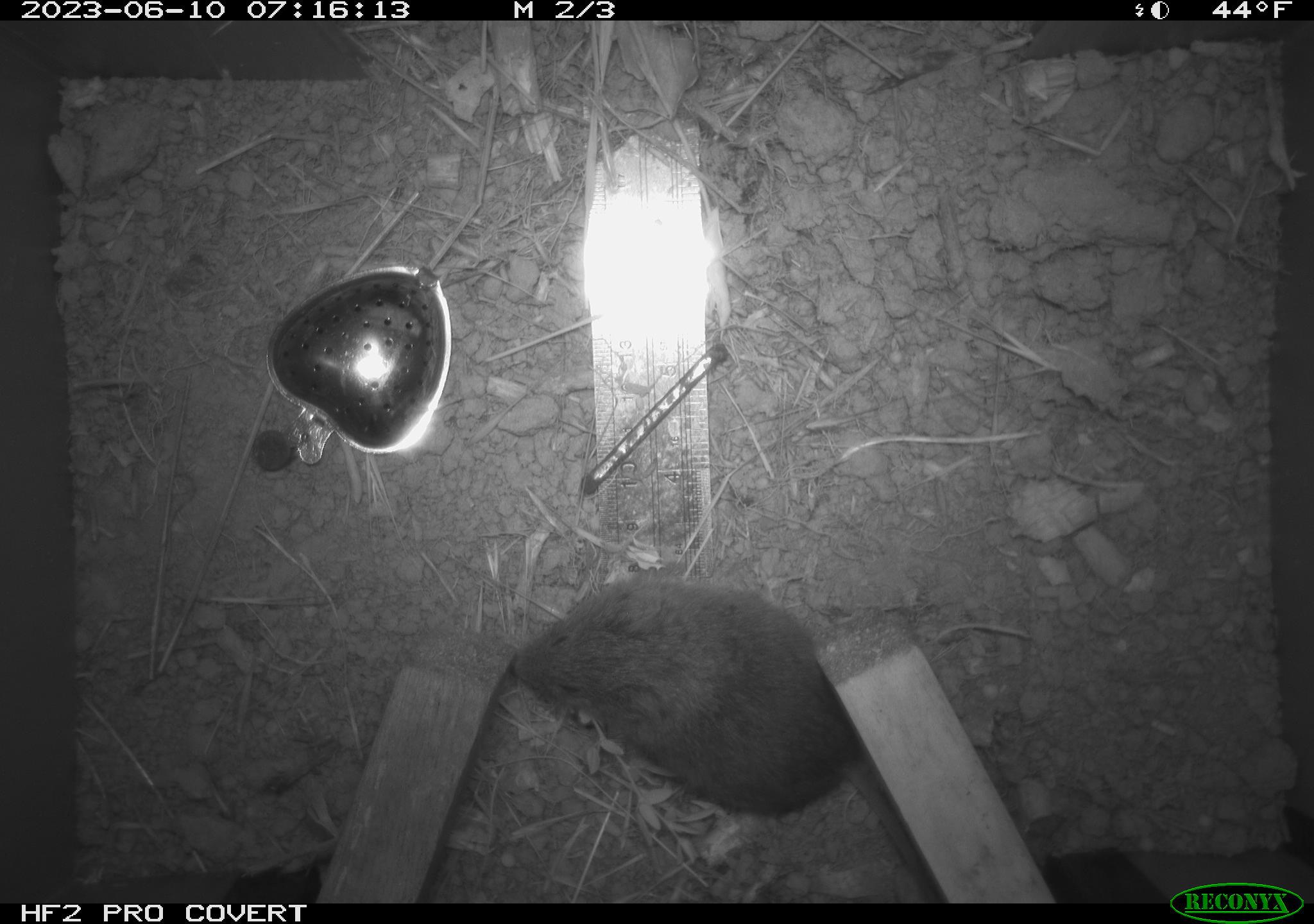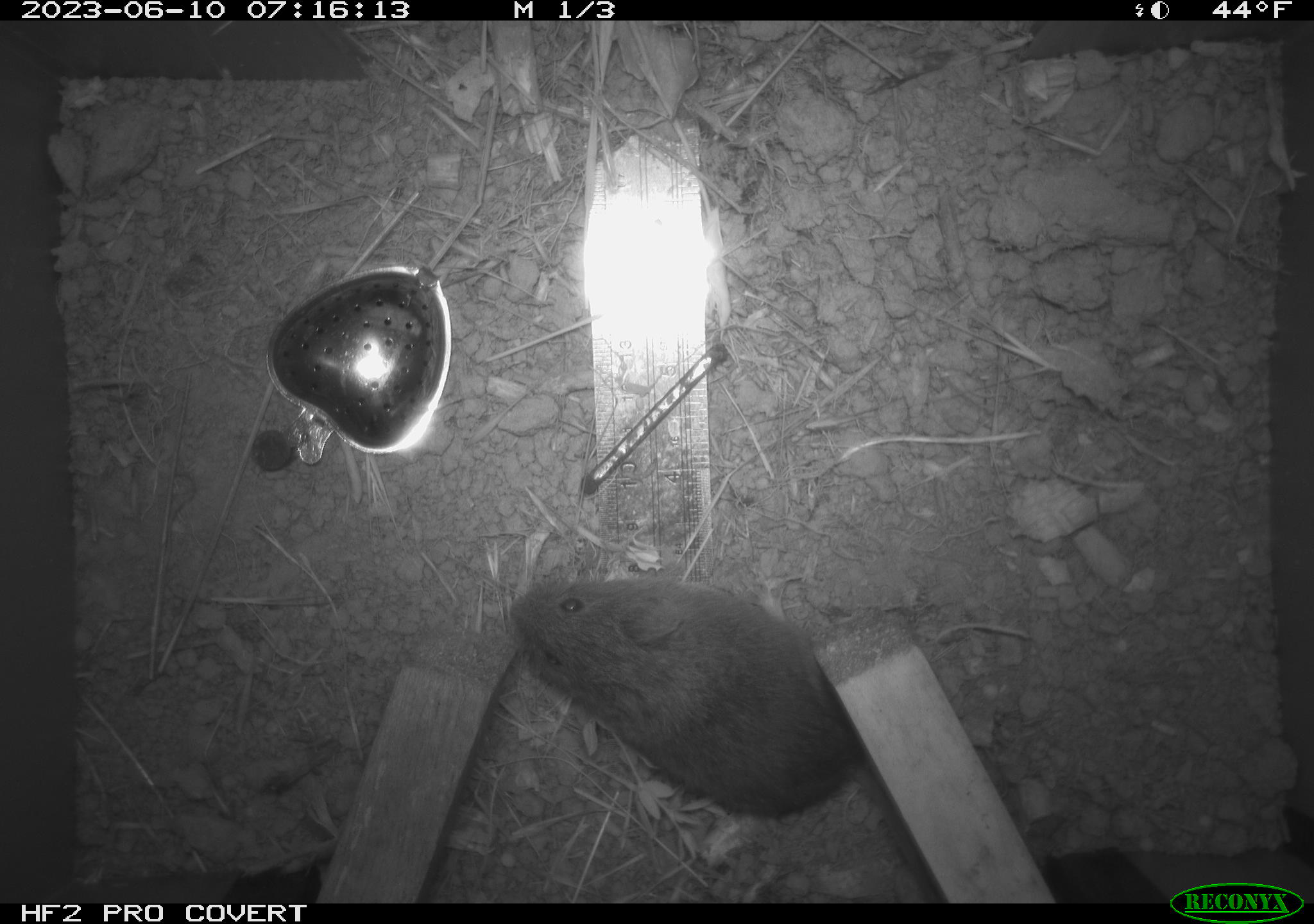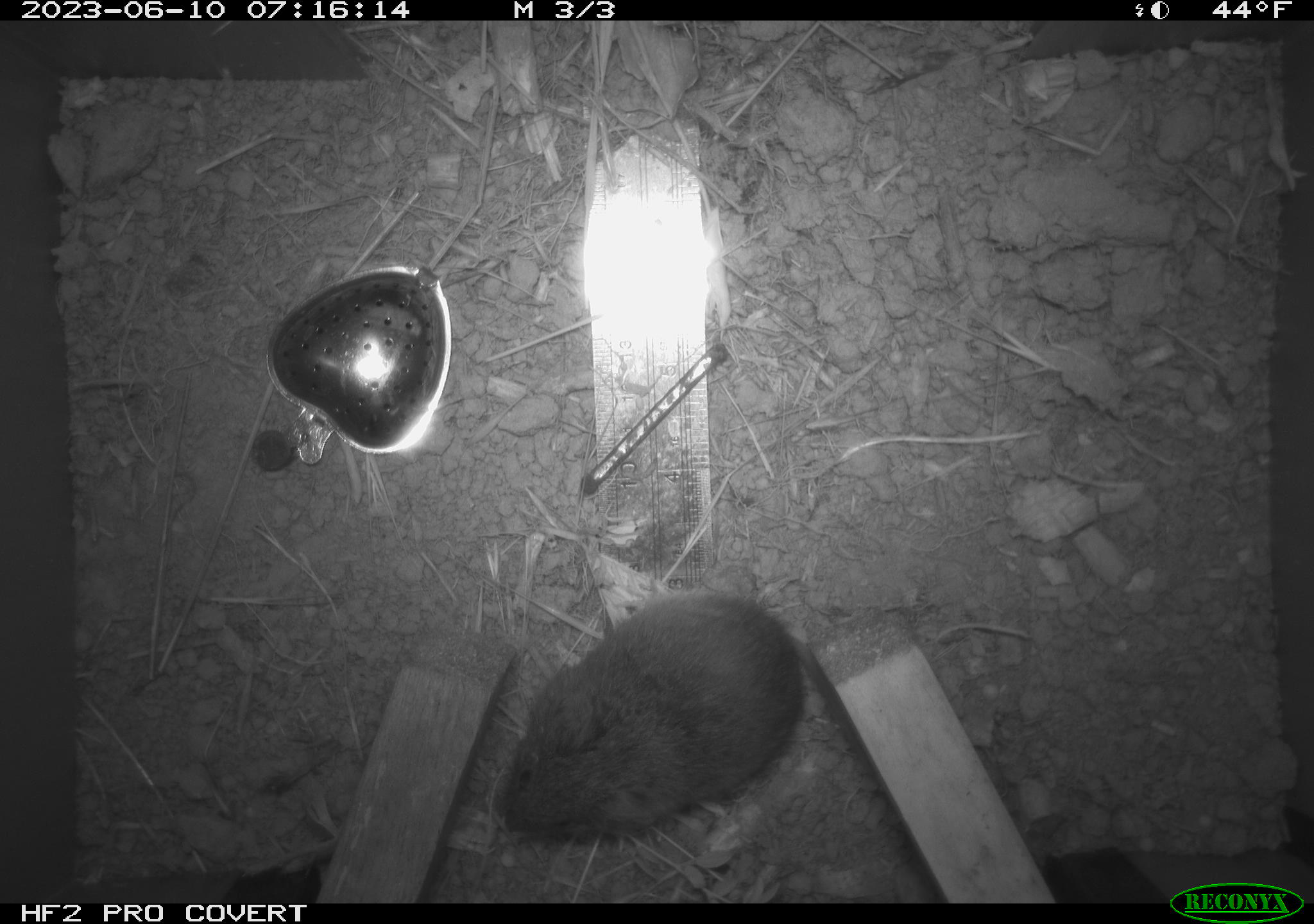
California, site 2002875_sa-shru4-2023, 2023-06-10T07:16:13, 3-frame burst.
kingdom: Animalia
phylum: Chordata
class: Mammalia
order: Rodentia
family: Cricetidae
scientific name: Arvicolinae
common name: voles, lemmings, and muskrats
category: arvicolinae subfamily